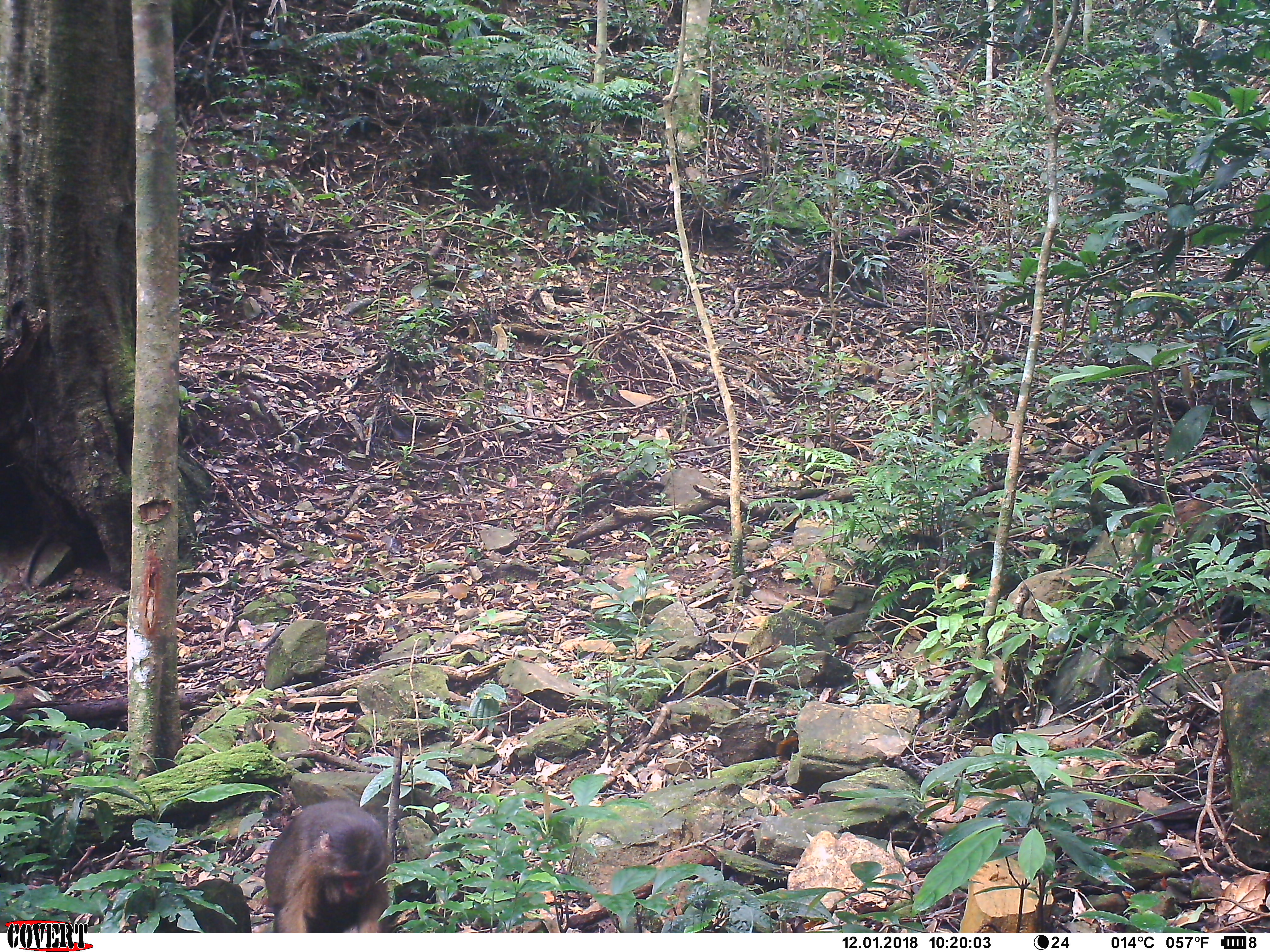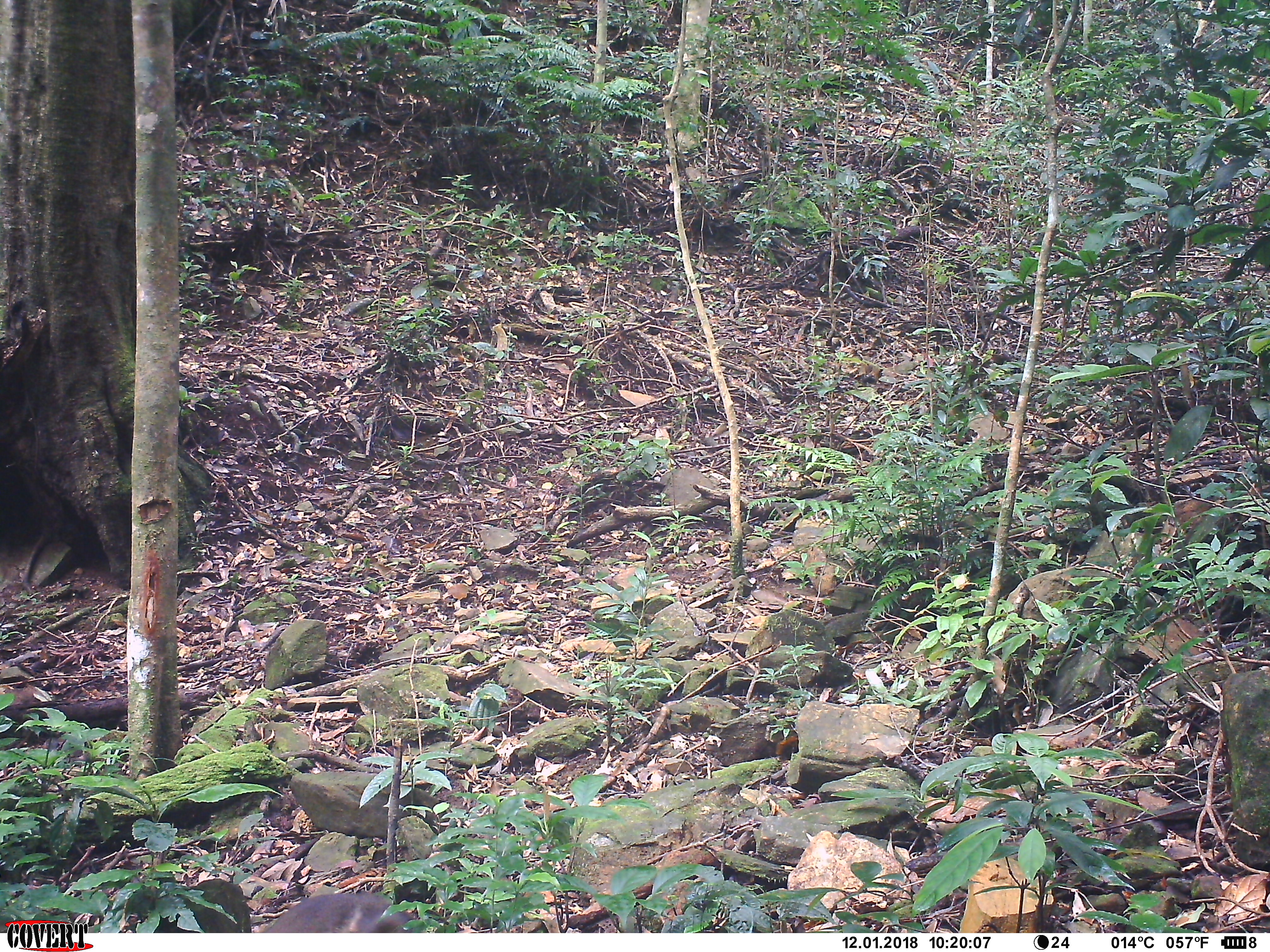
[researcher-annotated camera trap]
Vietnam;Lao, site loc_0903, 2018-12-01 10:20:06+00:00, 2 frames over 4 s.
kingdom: Animalia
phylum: Chordata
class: Mammalia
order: Primates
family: Cercopithecidae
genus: Macaca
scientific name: Macaca arctoides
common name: stump-tailed macaque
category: stump tailed macaque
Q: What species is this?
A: Stump tailed macaque (stump-tailed macaque) (Macaca arctoides).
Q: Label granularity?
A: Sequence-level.